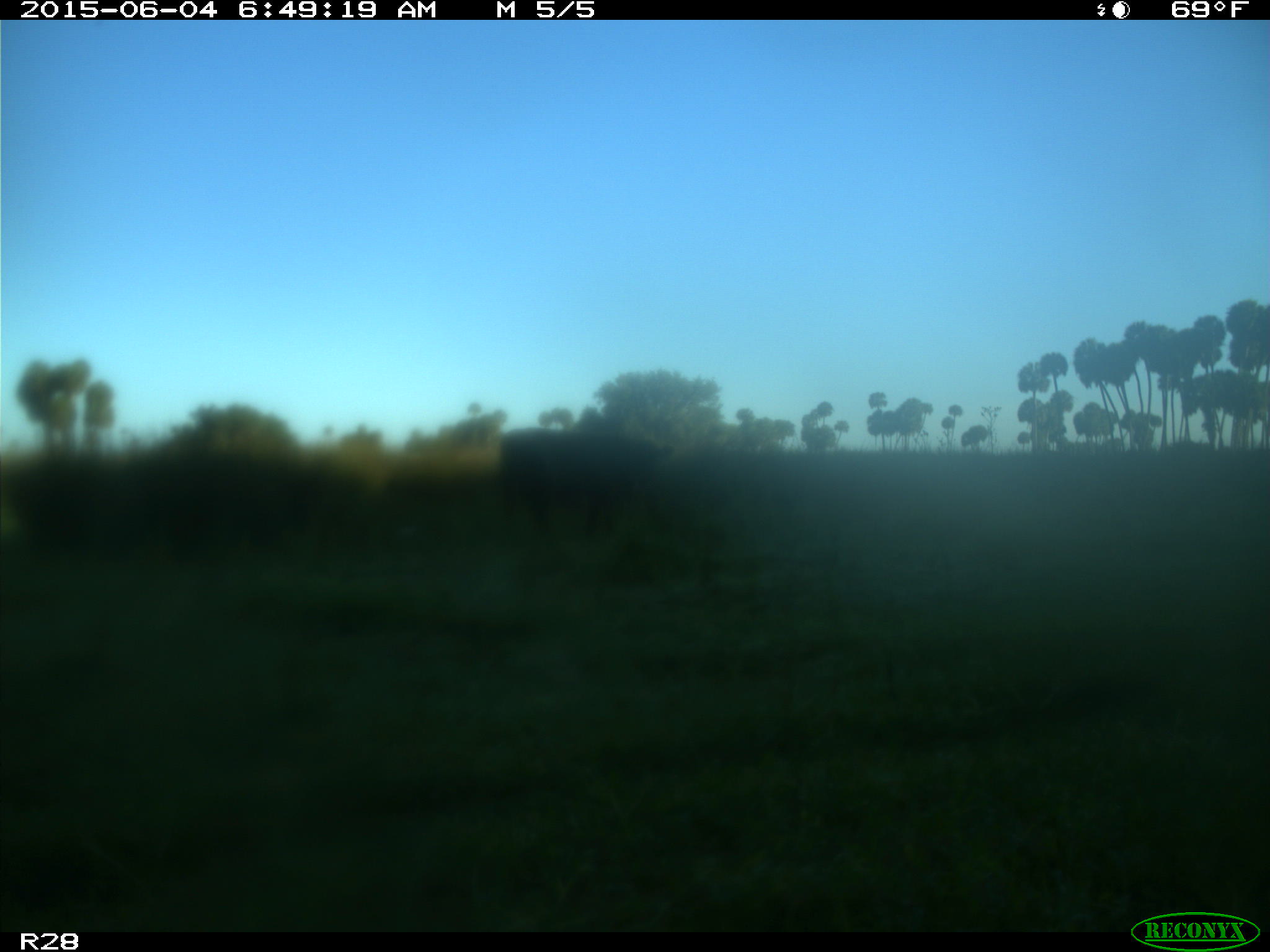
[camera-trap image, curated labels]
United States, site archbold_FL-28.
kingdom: Animalia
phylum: Chordata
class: Mammalia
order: Artiodactyla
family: Bovidae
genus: Bos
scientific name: Bos taurus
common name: domestic cow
Bos taurus (domestic cow).